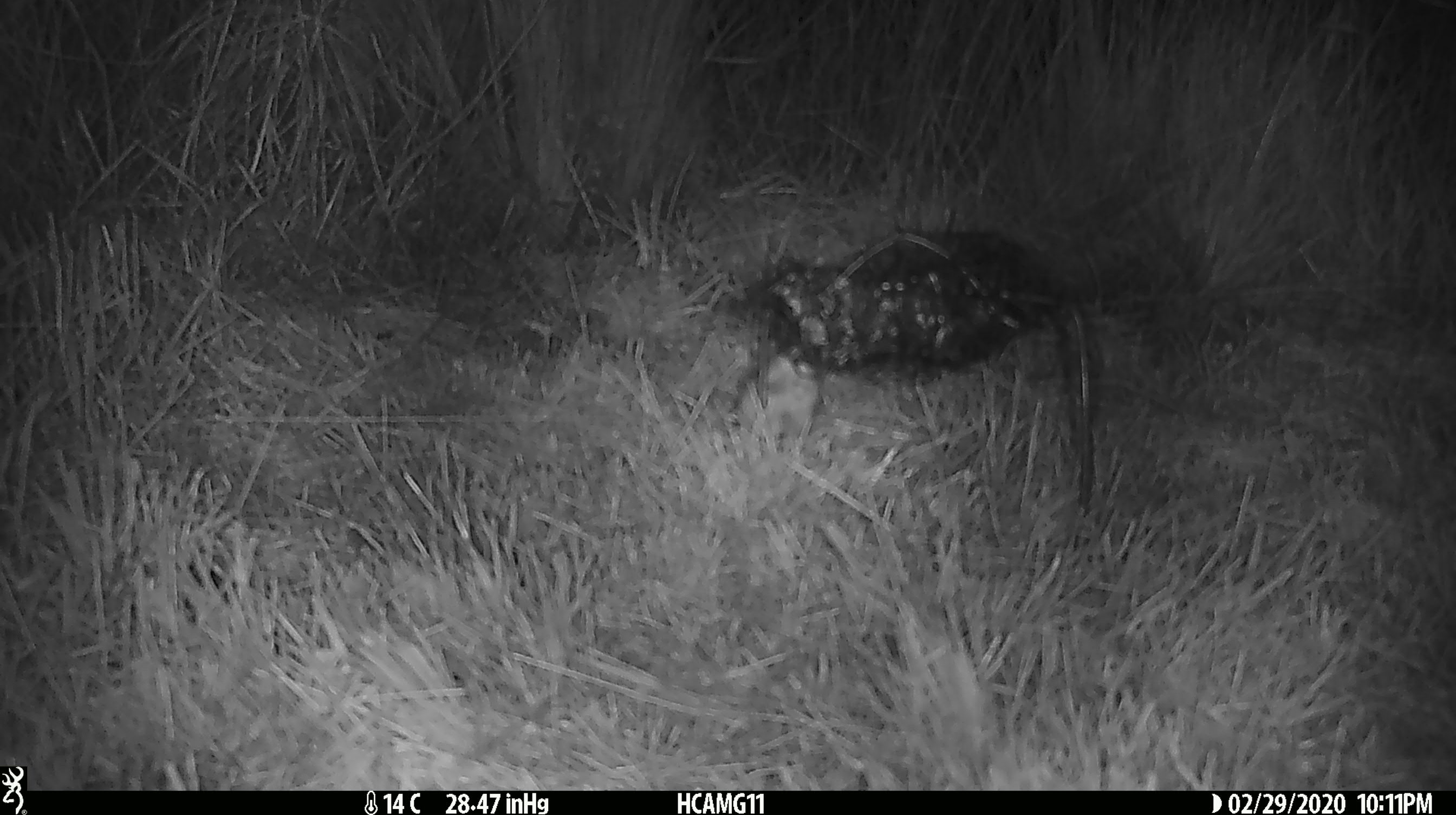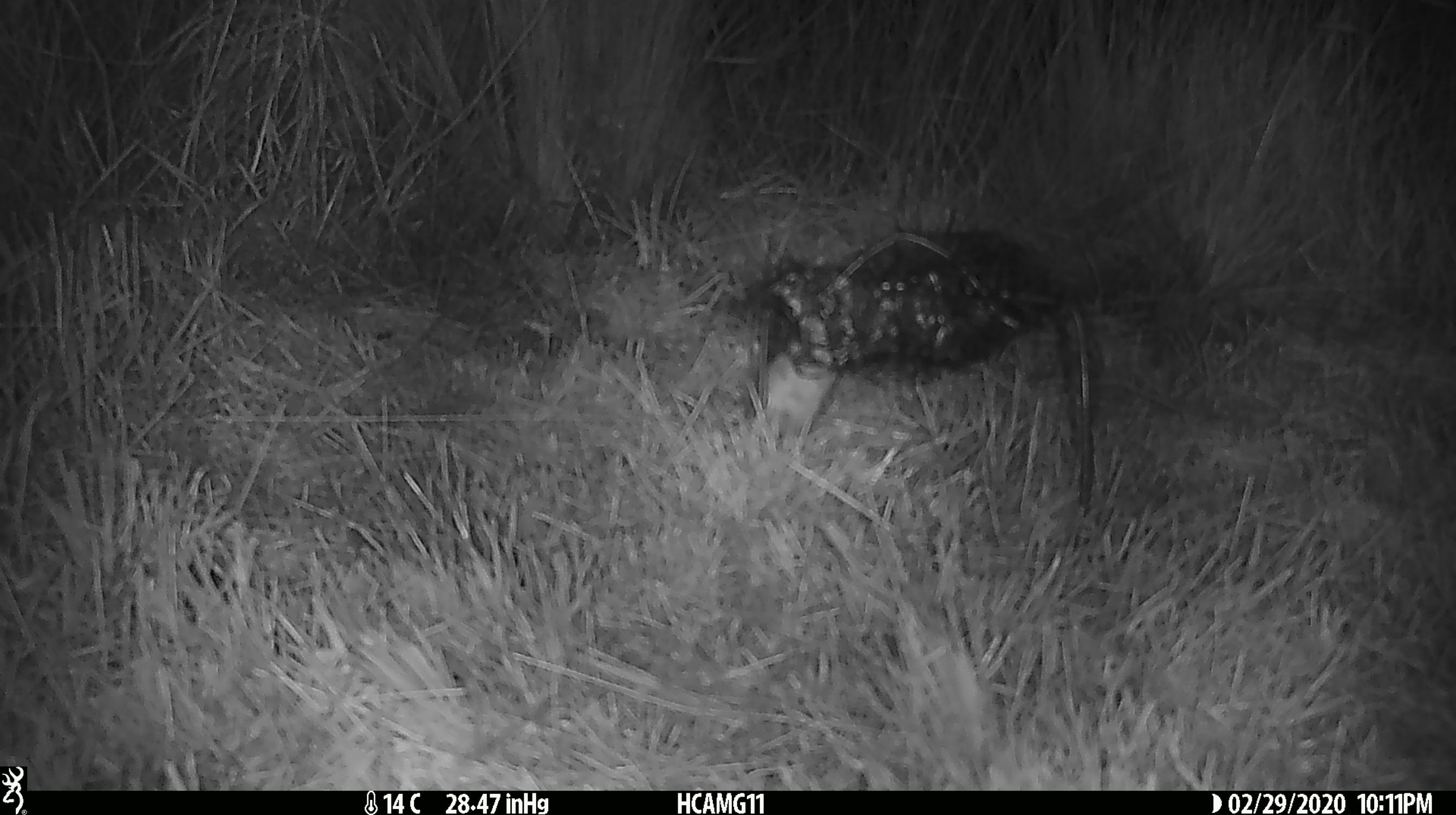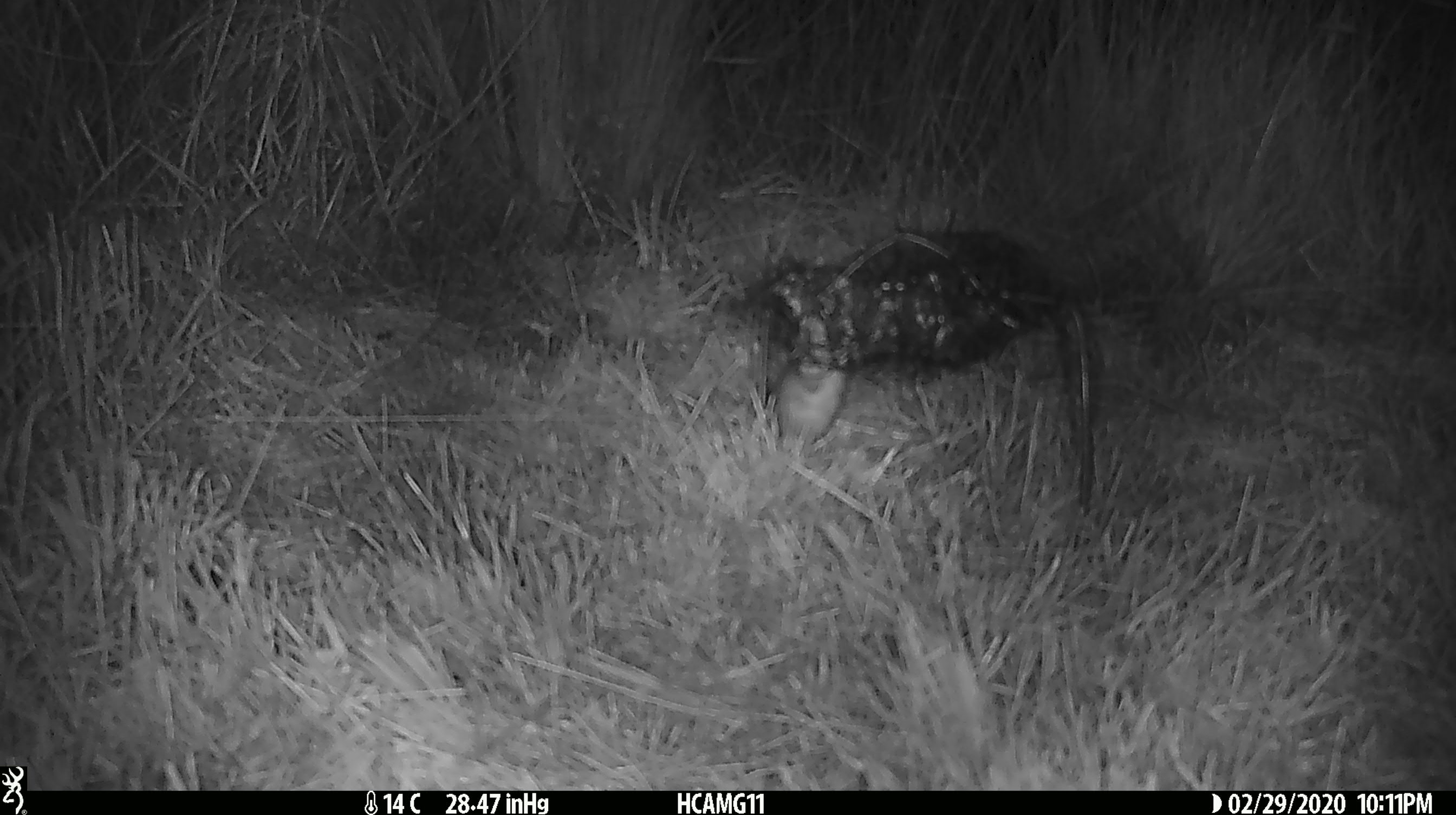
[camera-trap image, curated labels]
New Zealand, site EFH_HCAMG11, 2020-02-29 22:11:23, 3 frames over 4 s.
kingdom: Animalia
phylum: Chordata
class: Mammalia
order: Rodentia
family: Muridae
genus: Mus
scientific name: Mus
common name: mouse